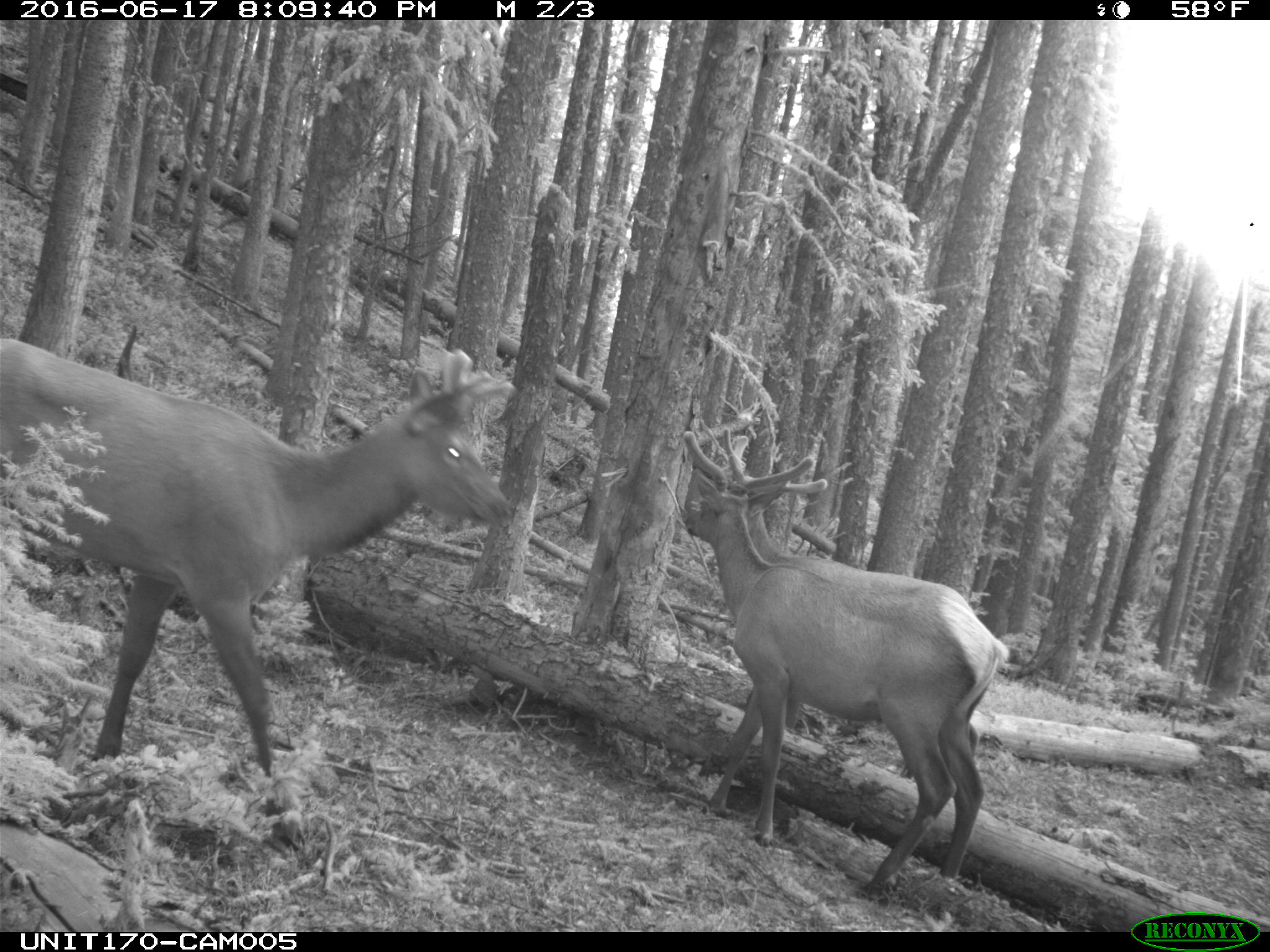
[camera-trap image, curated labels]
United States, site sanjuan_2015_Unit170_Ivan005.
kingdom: Animalia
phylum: Chordata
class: Mammalia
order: Artiodactyla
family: Cervidae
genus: Cervus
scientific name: Cervus elaphus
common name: red deer